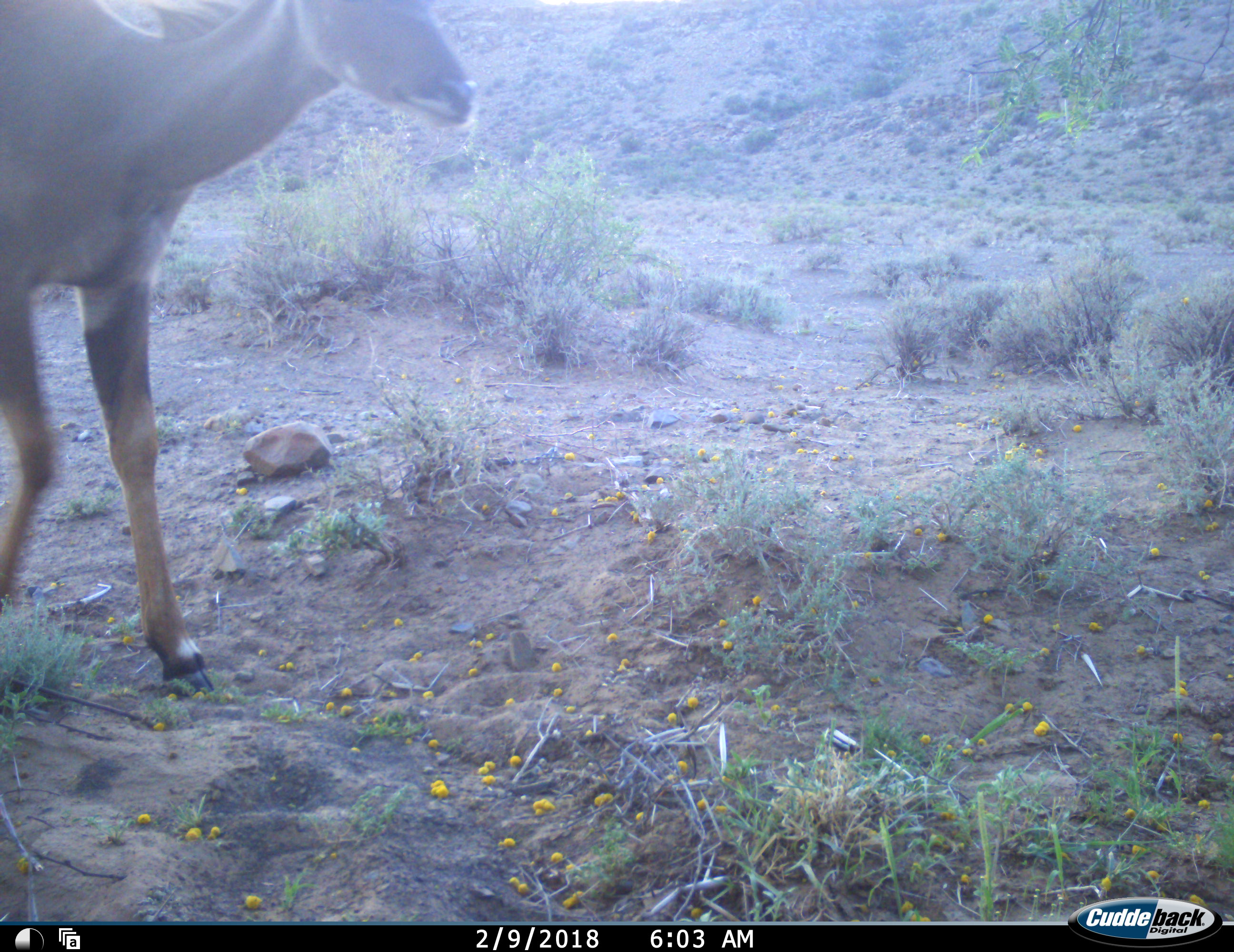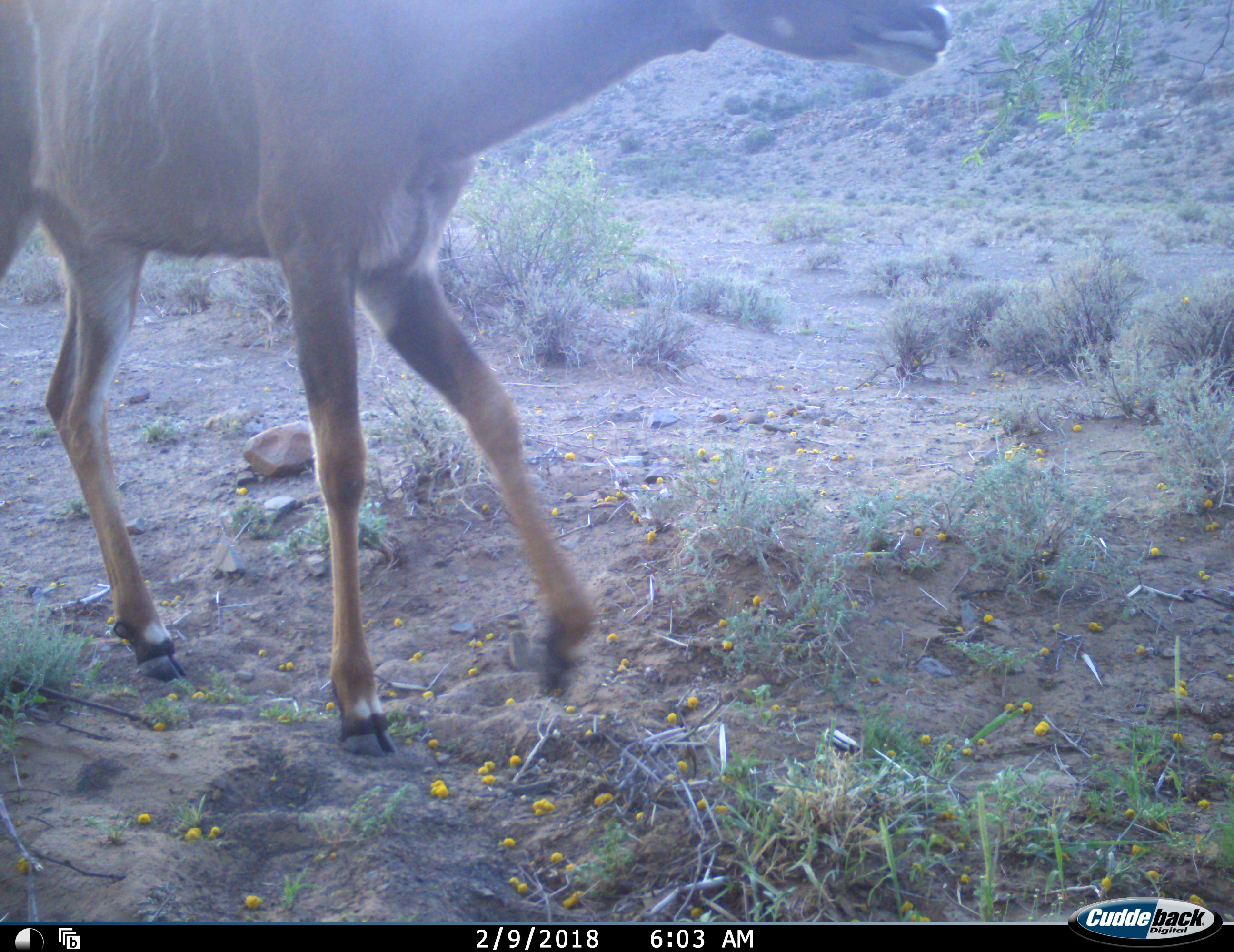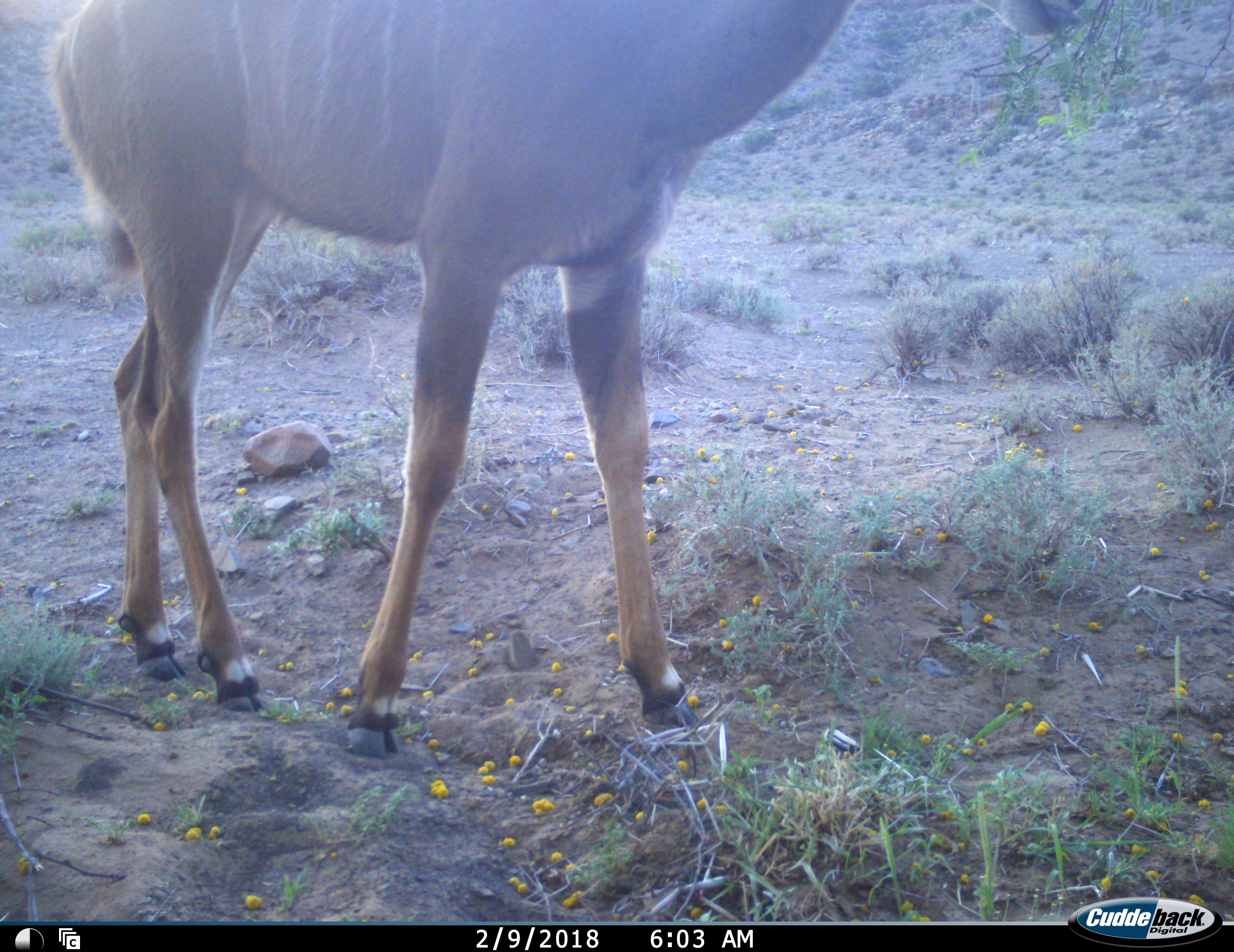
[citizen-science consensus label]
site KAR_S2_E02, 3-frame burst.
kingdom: Animalia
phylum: Chordata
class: Mammalia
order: Artiodactyla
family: Bovidae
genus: Tragelaphus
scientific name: Tragelaphus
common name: kudu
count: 1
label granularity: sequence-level